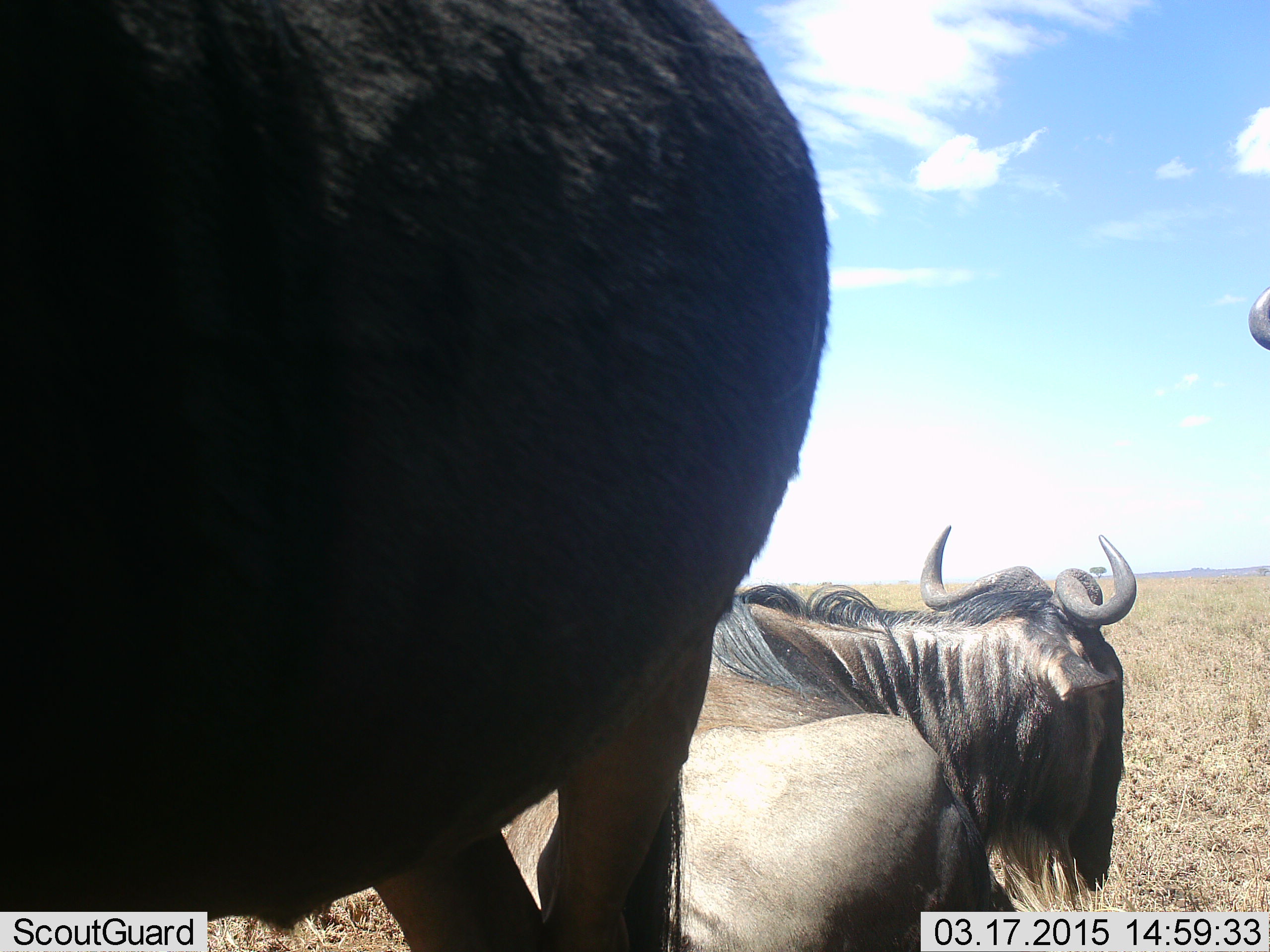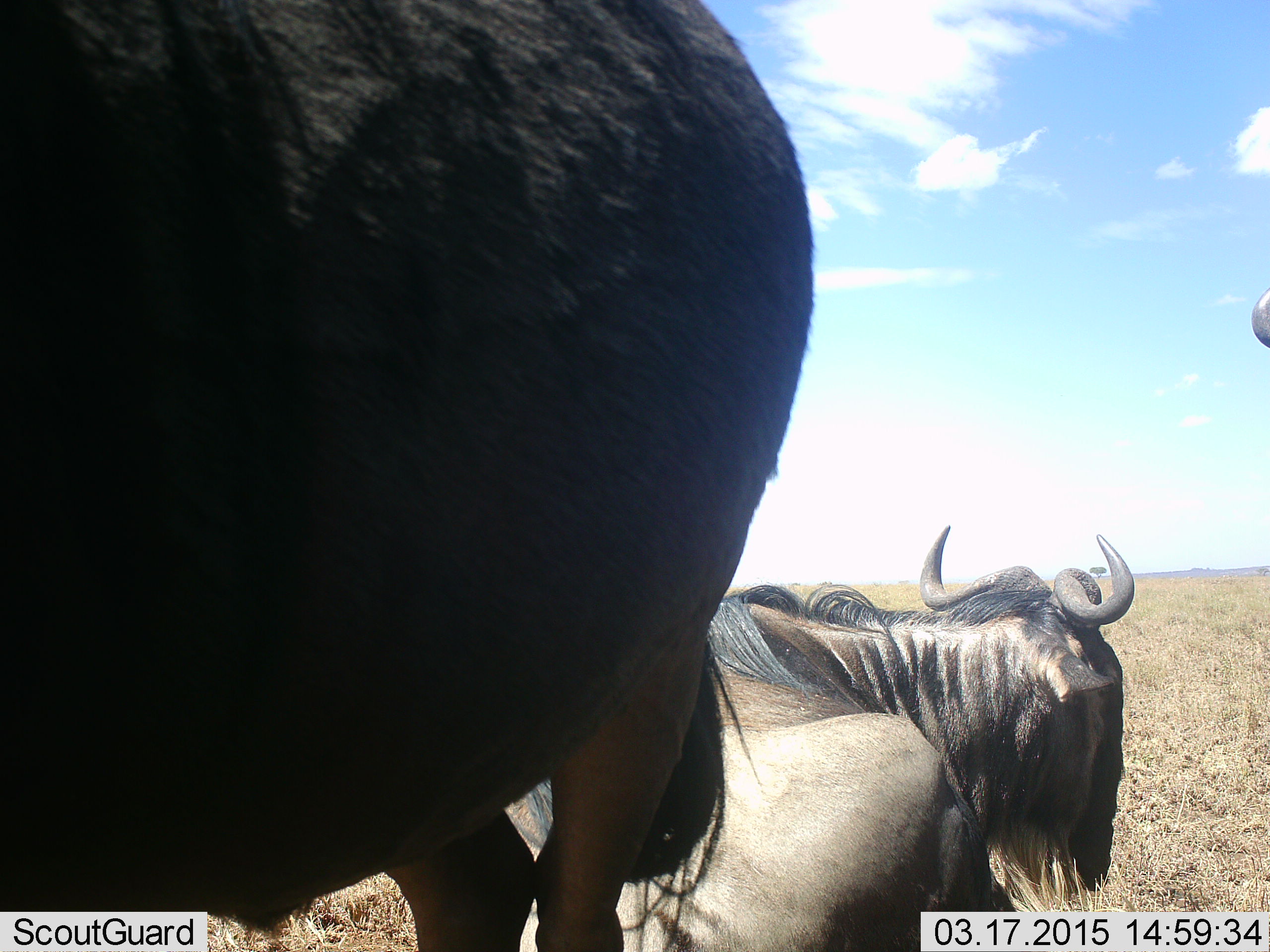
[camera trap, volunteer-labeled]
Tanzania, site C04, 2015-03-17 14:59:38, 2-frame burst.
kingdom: Animalia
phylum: Chordata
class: Mammalia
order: Artiodactyla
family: Bovidae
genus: Connochaetes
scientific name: Connochaetes taurinus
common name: blue wildebeest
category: wildebeest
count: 3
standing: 90%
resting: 80%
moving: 0%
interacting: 10%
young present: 0%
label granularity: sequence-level